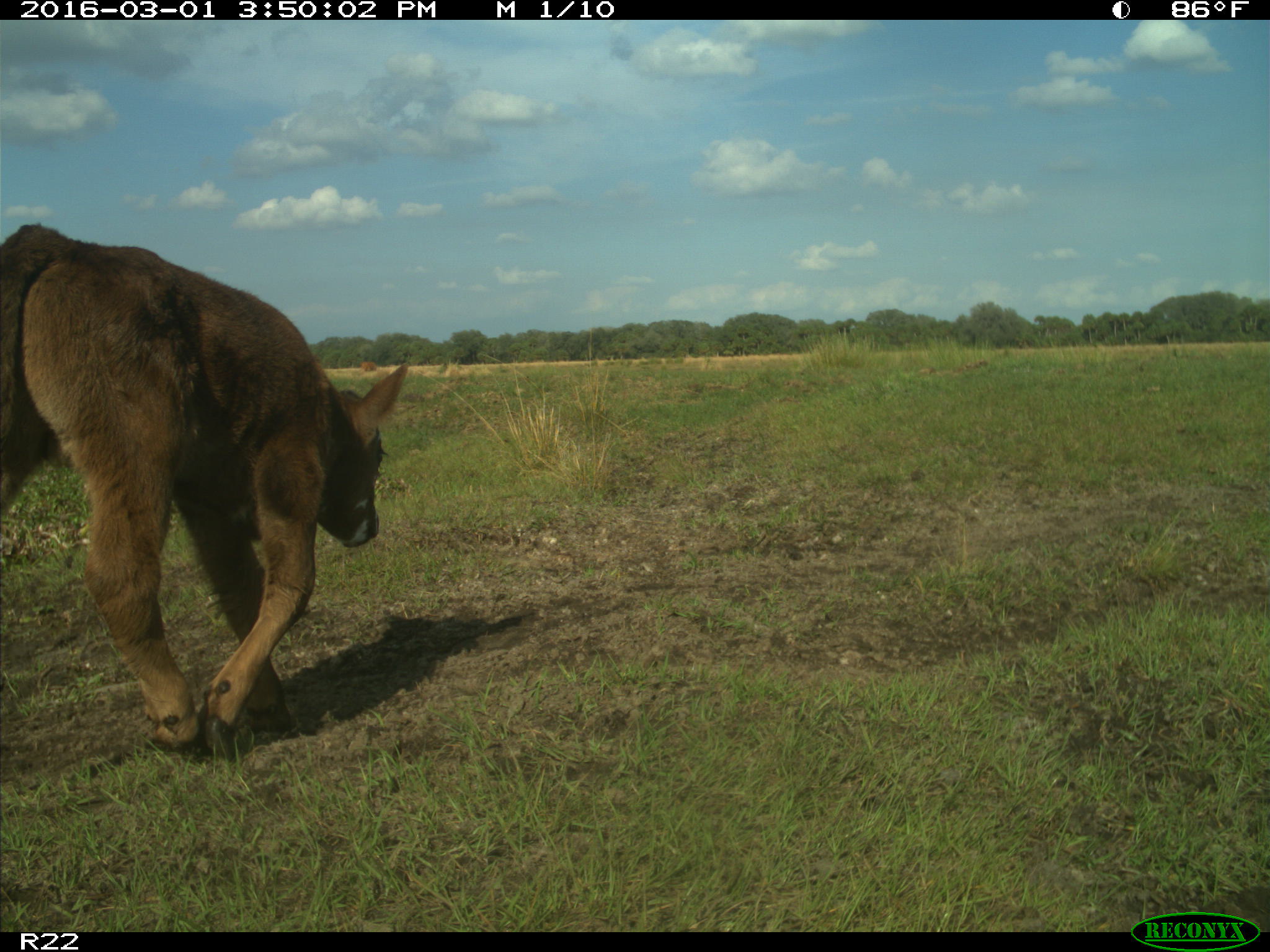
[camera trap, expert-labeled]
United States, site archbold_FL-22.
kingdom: Animalia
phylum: Chordata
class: Mammalia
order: Artiodactyla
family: Bovidae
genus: Bos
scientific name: Bos taurus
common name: domestic cow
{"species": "Bos taurus (domestic cow)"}